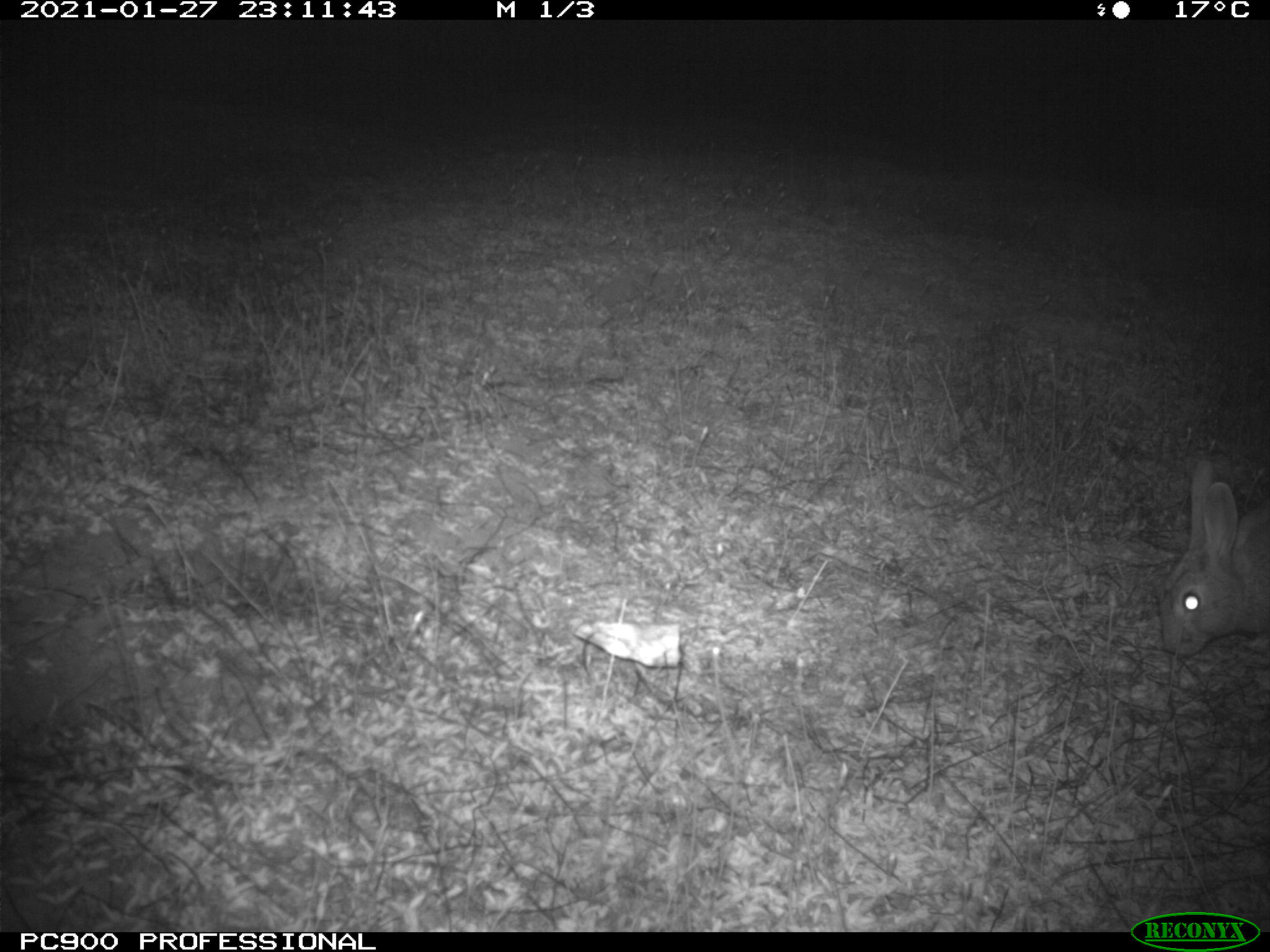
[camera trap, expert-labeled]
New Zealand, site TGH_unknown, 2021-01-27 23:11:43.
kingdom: Animalia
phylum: Chordata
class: Mammalia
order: Lagomorpha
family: Leporidae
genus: Oryctolagus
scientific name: Oryctolagus cuniculus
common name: european rabbit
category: rabbit